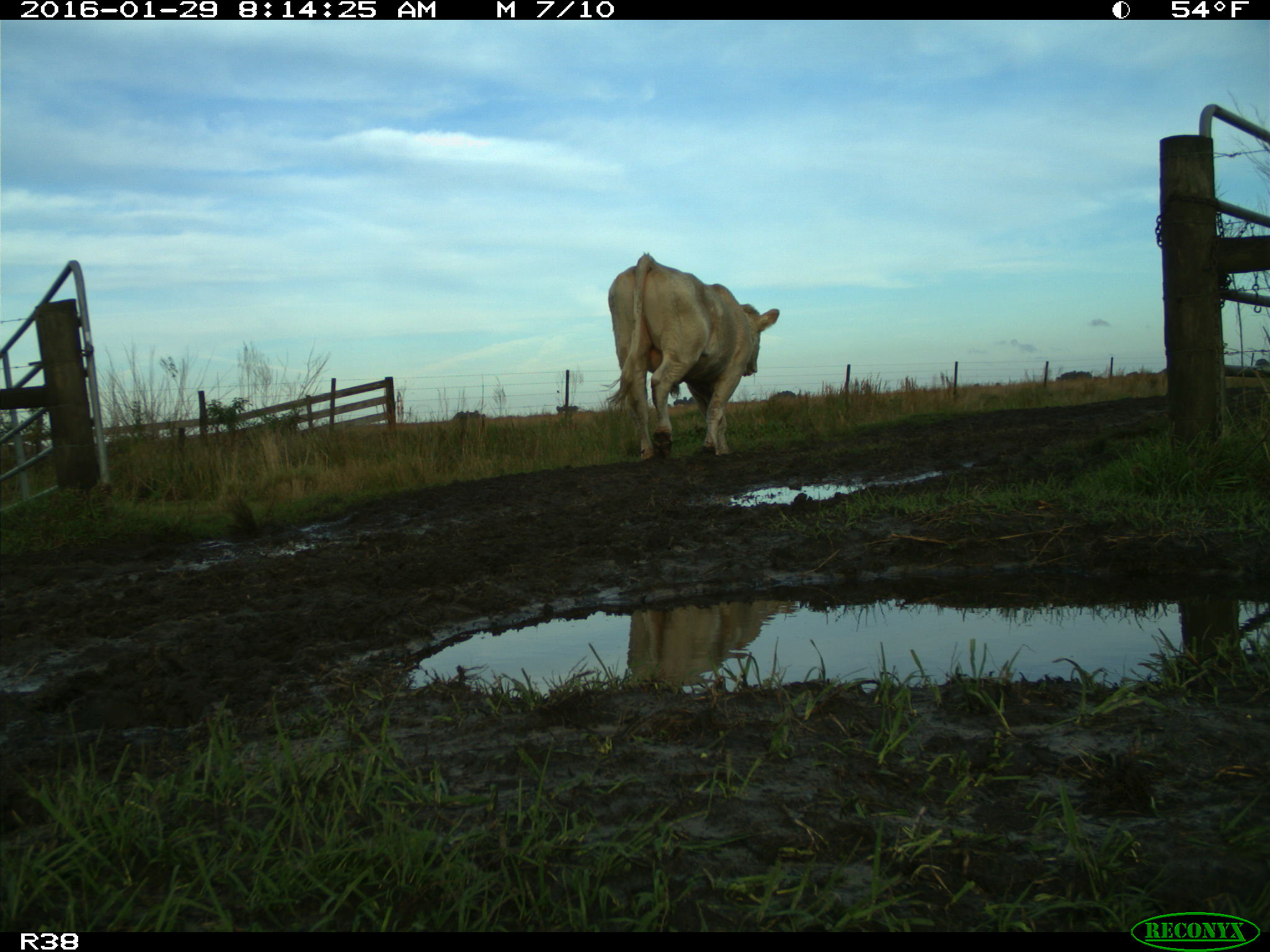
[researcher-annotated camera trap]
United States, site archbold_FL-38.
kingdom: Animalia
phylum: Chordata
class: Mammalia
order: Artiodactyla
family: Bovidae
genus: Bos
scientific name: Bos taurus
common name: domestic cow